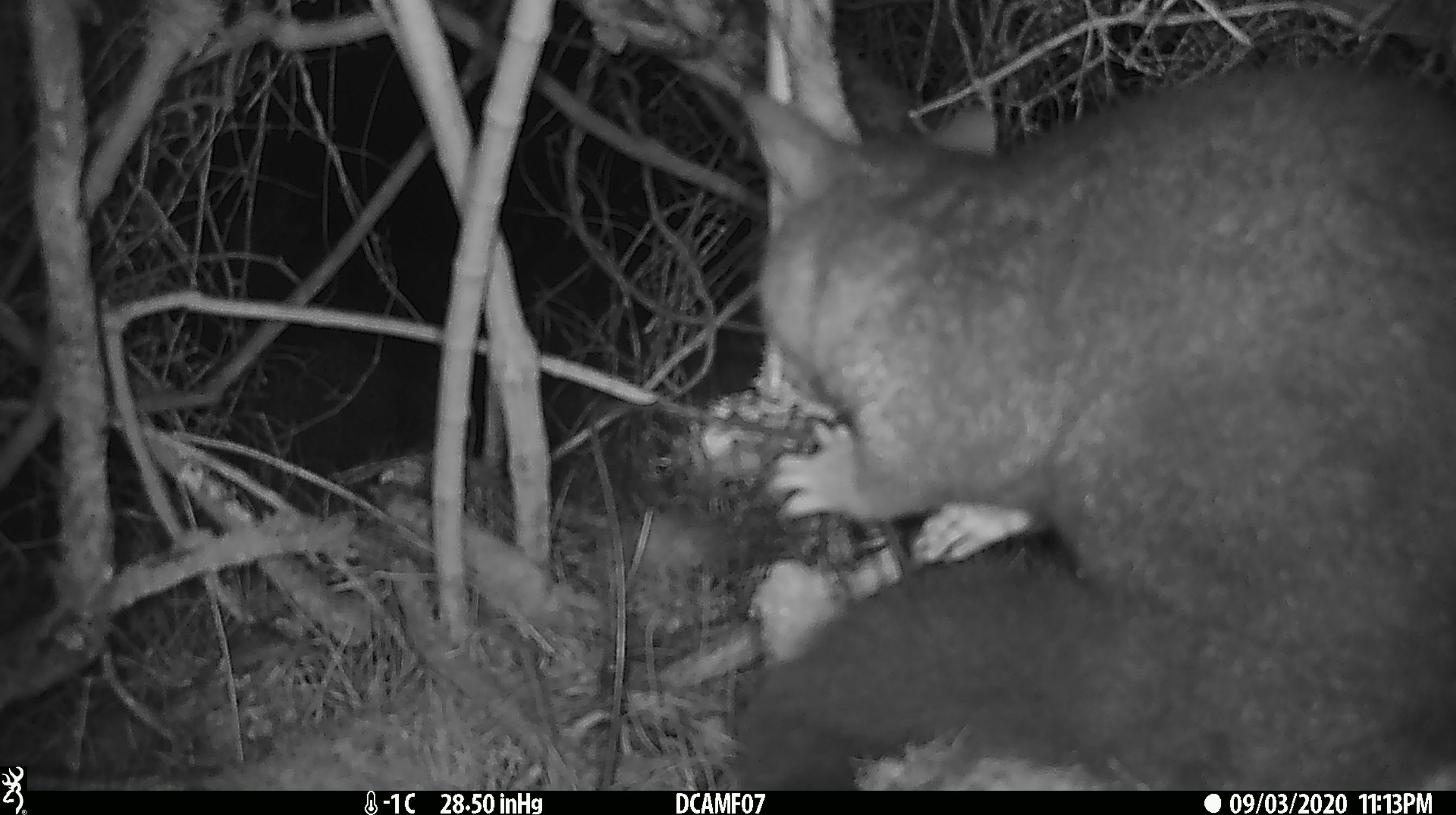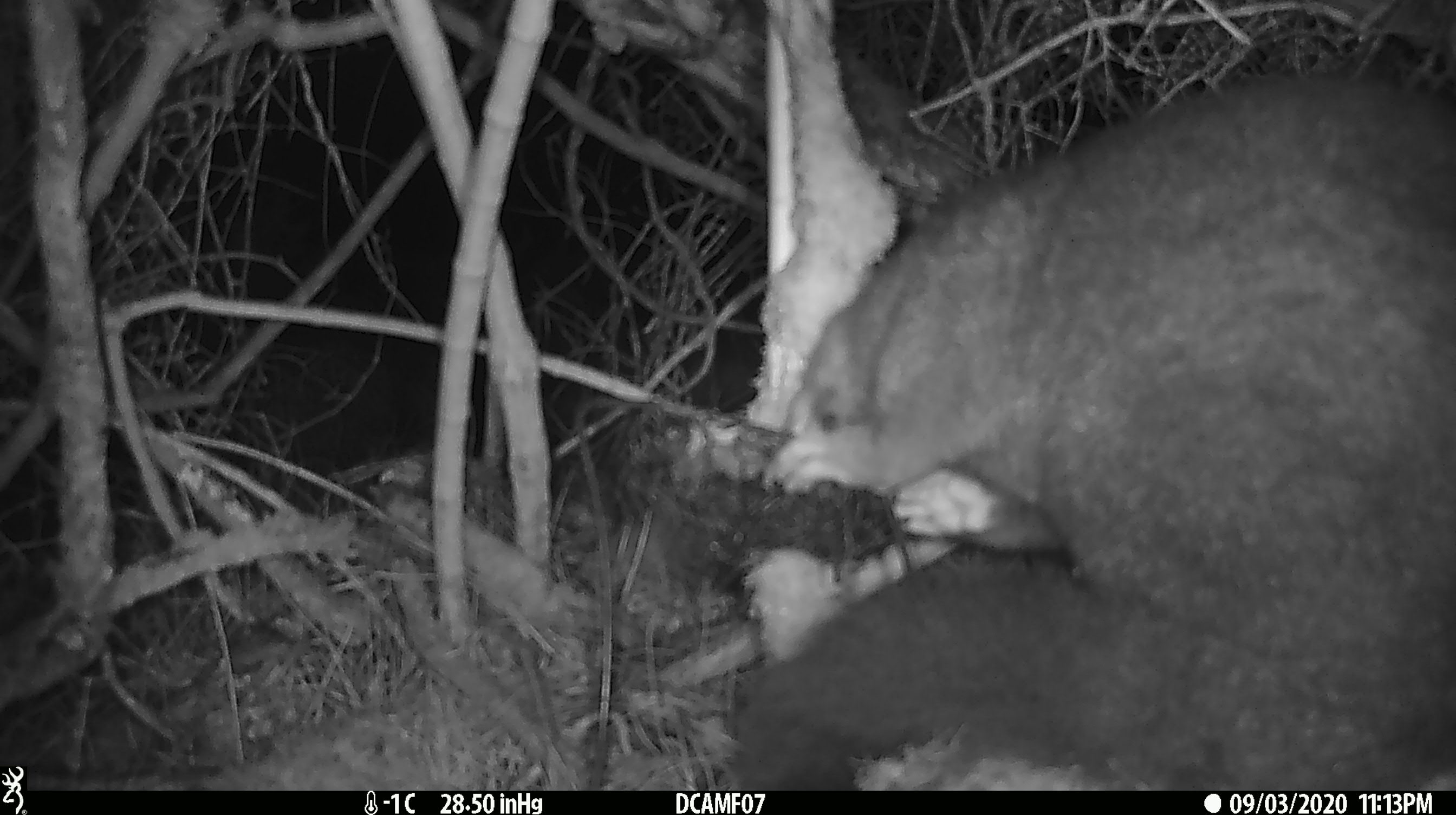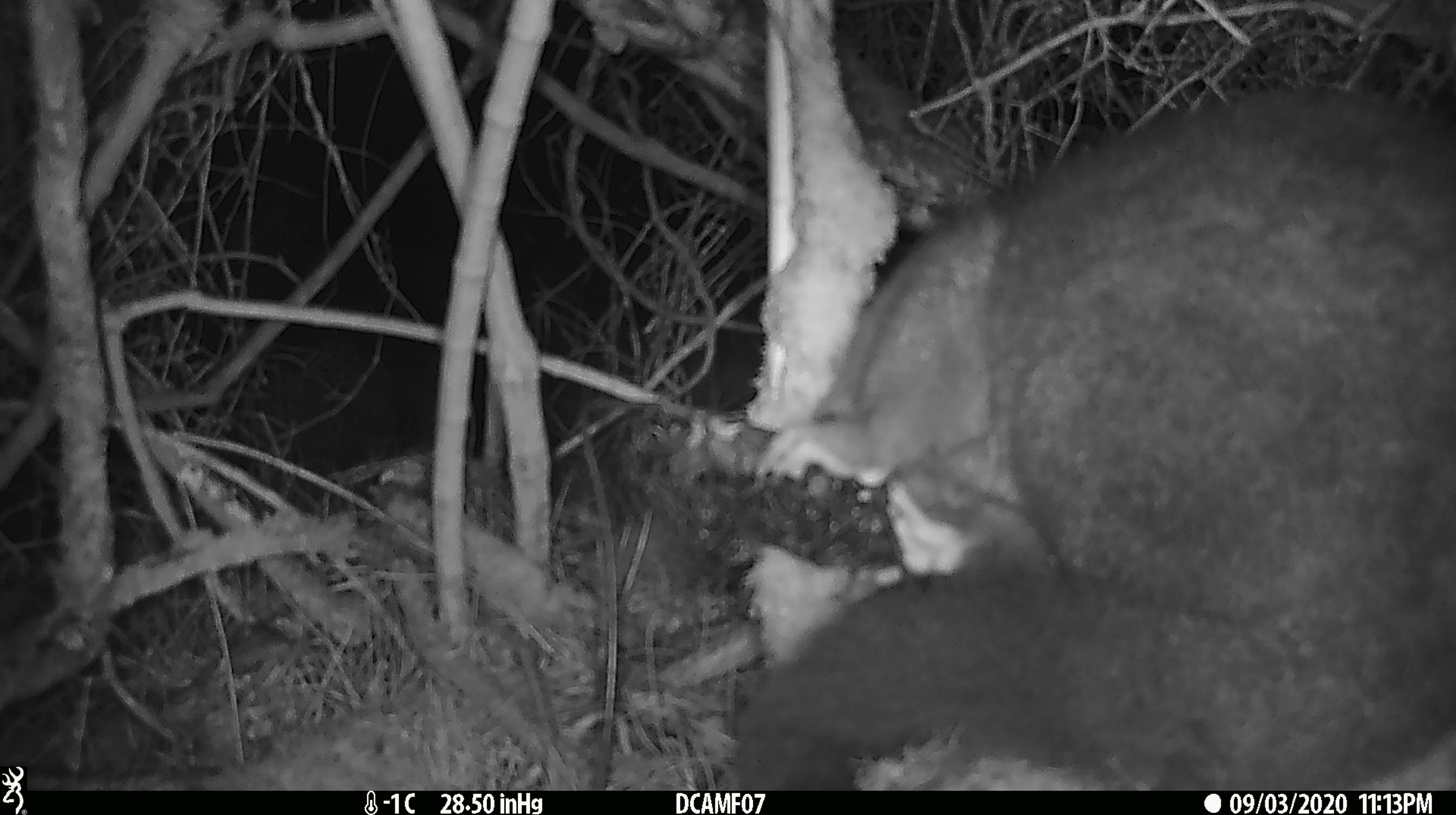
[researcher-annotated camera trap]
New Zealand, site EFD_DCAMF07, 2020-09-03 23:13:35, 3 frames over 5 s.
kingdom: Animalia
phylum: Chordata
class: Mammalia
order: Diprotodontia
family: Phalangeridae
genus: Trichosurus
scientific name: Trichosurus vulpecula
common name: common brushtail possum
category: possum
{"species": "possum (common brushtail possum) (Trichosurus vulpecula)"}